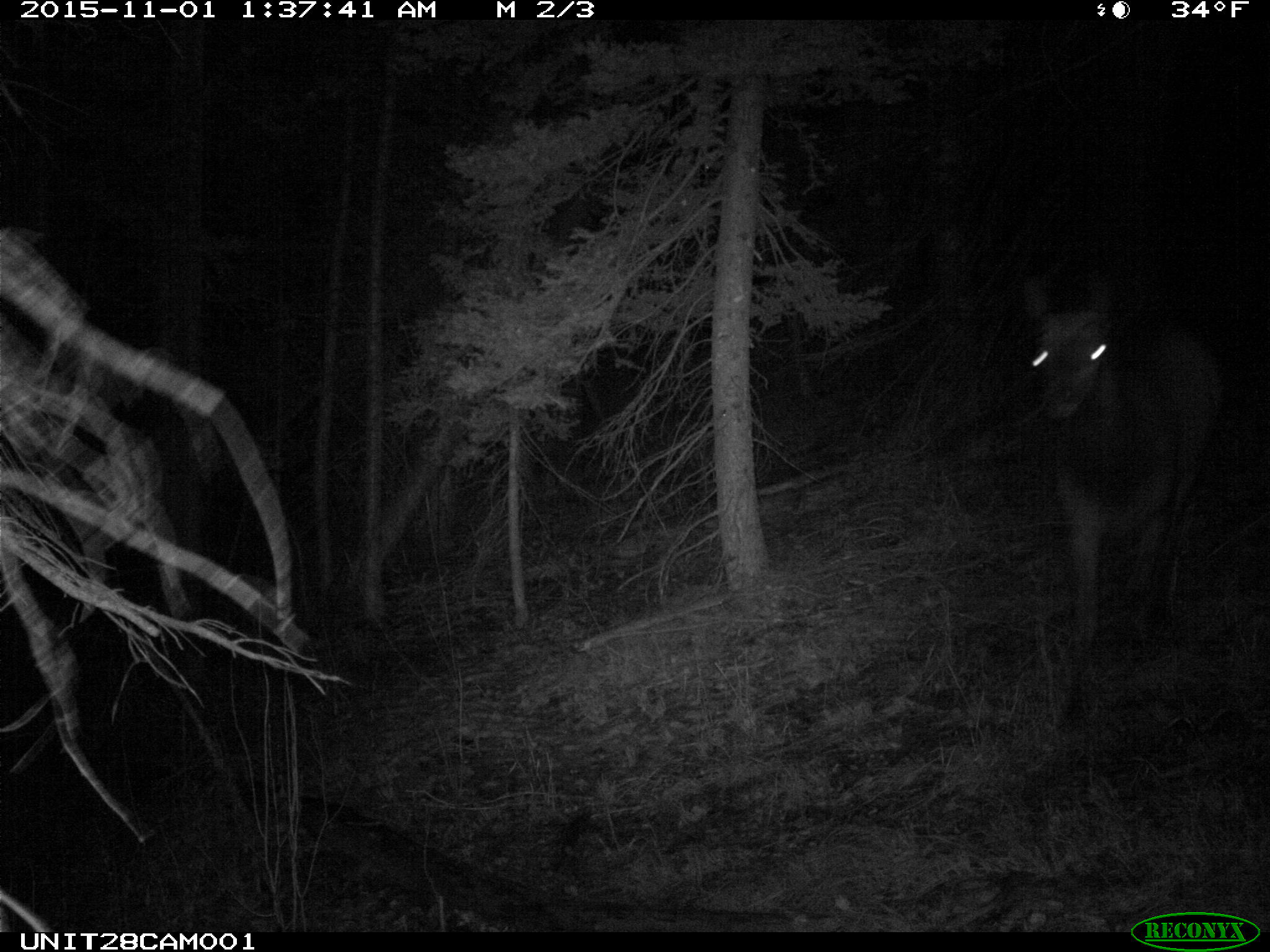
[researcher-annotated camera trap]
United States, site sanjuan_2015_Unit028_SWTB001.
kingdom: Animalia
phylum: Chordata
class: Mammalia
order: Artiodactyla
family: Cervidae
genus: Cervus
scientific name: Cervus elaphus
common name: red deer